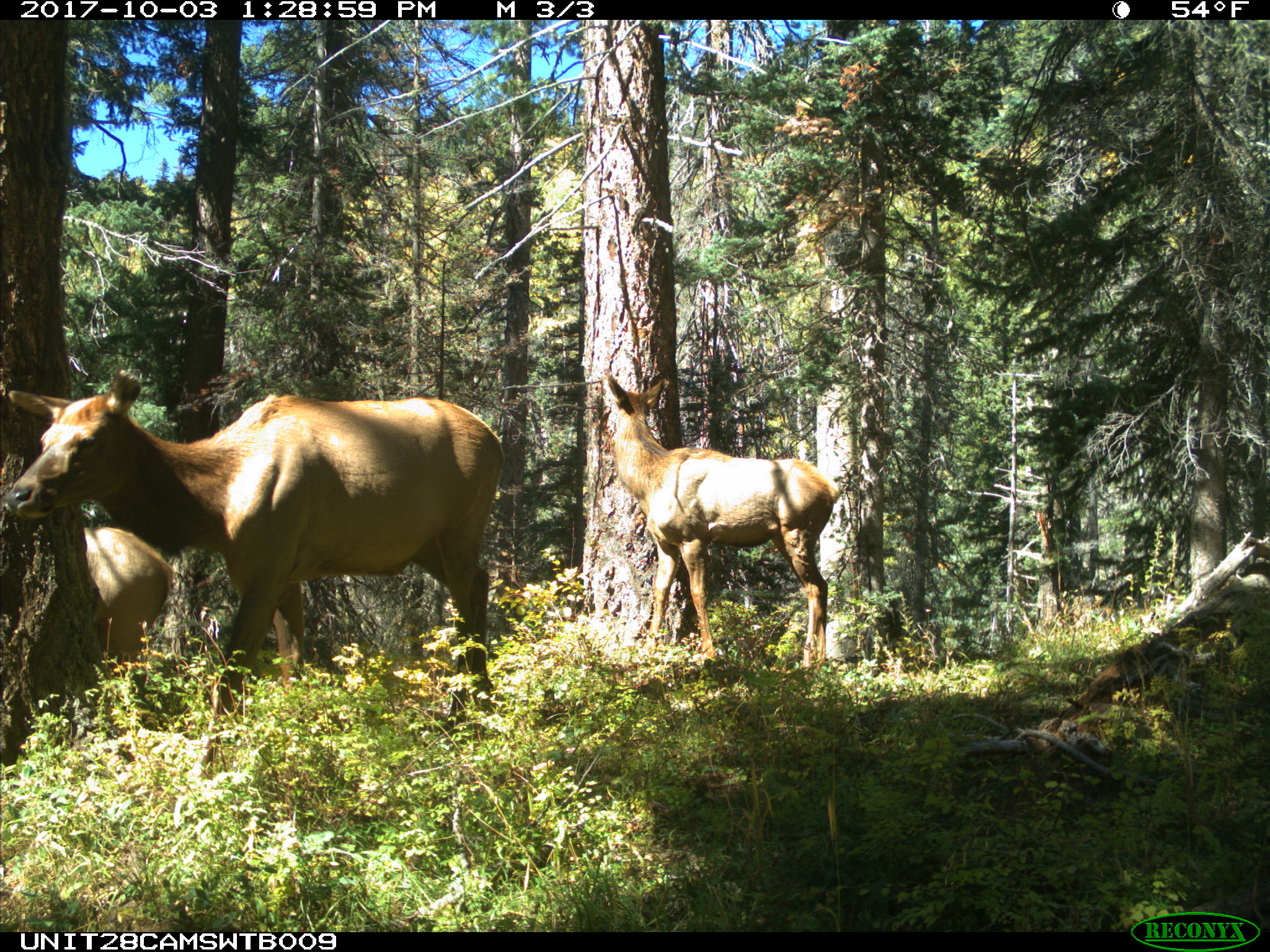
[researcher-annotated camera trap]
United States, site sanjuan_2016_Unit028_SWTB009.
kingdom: Animalia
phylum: Chordata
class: Mammalia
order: Artiodactyla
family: Cervidae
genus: Cervus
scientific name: Cervus elaphus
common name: red deer